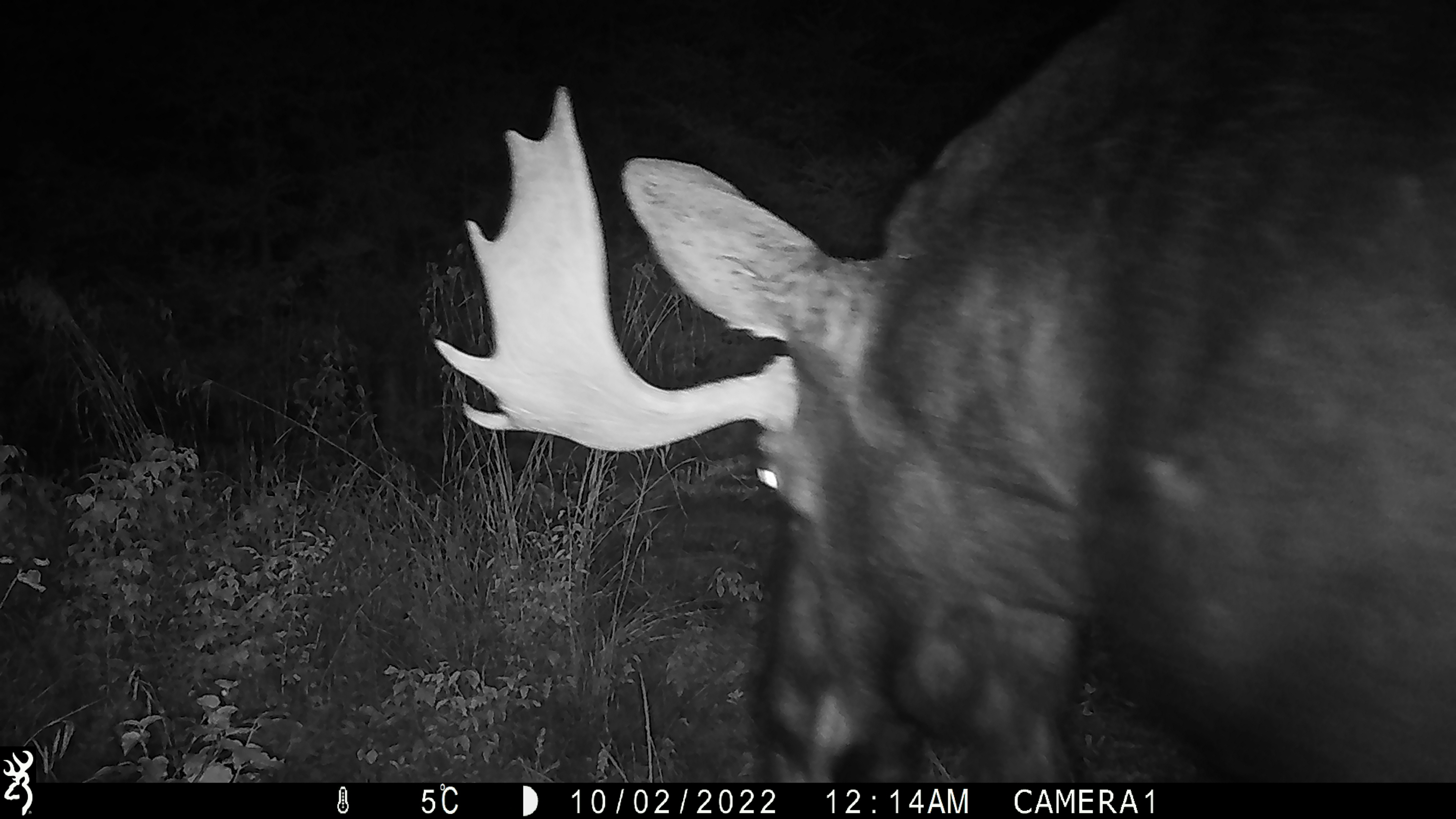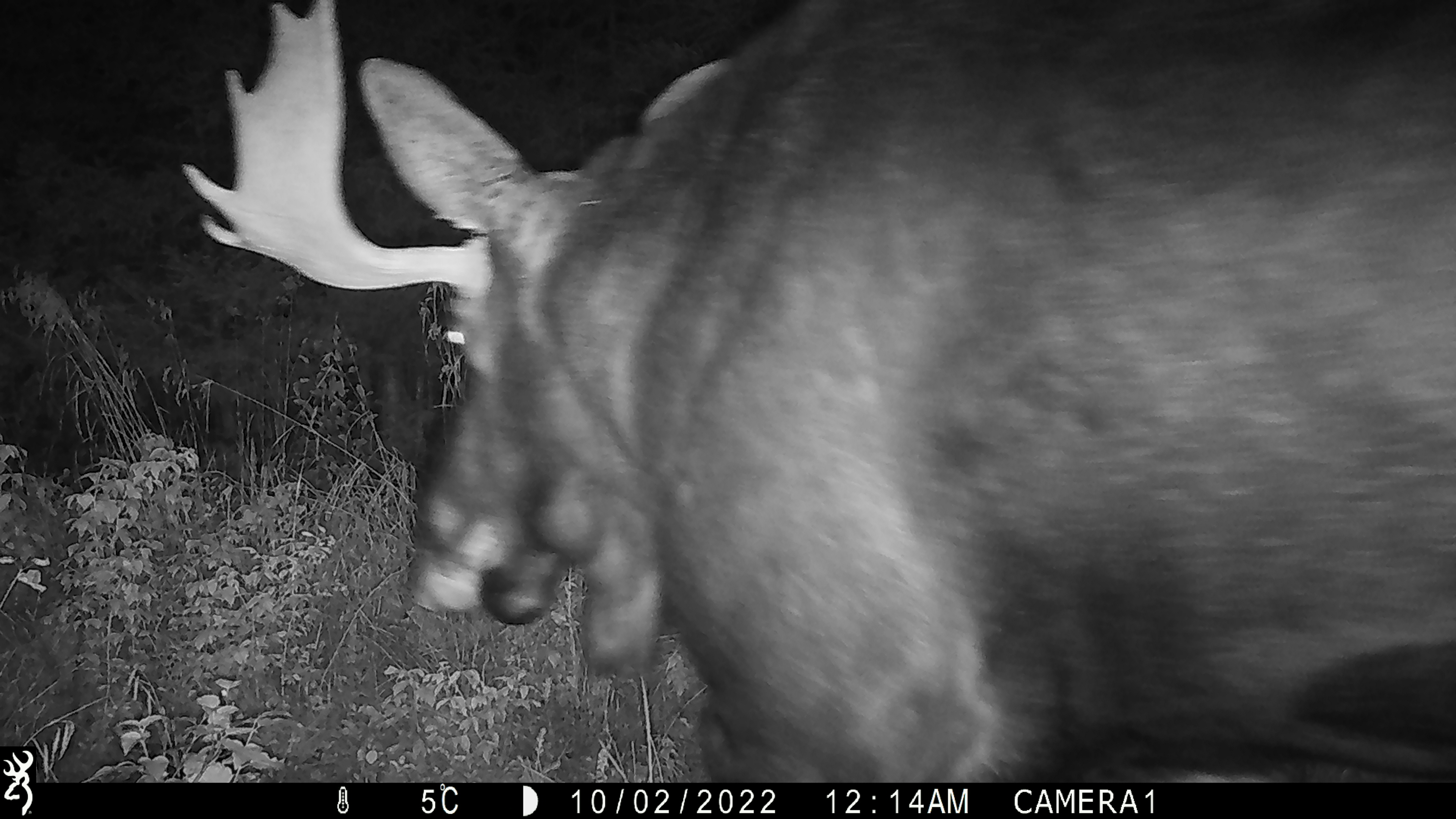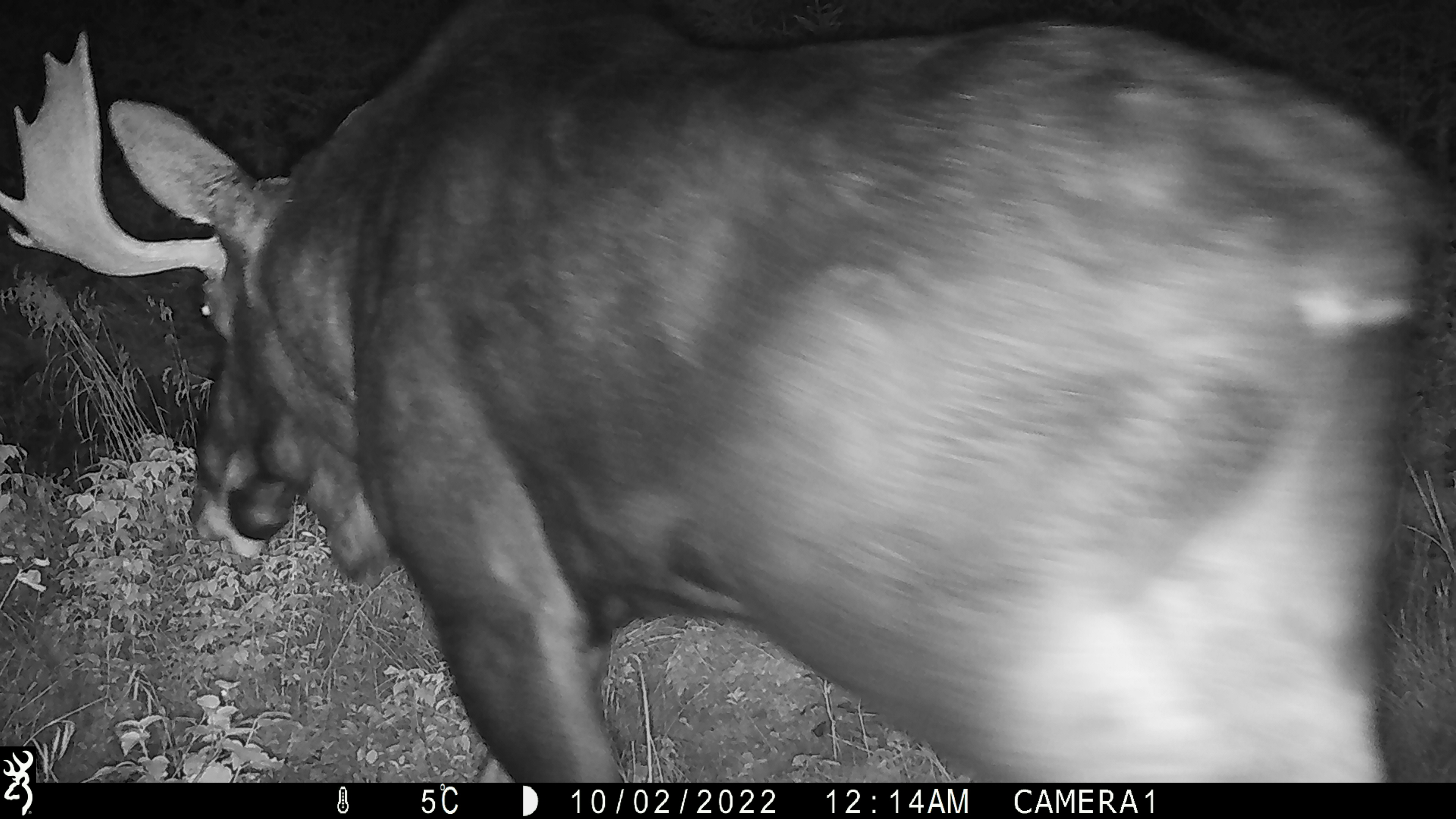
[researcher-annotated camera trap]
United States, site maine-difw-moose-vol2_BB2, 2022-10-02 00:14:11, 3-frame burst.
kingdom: Animalia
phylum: Chordata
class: Mammalia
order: Artiodactyla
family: Cervidae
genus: Alces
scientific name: Alces alces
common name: moose